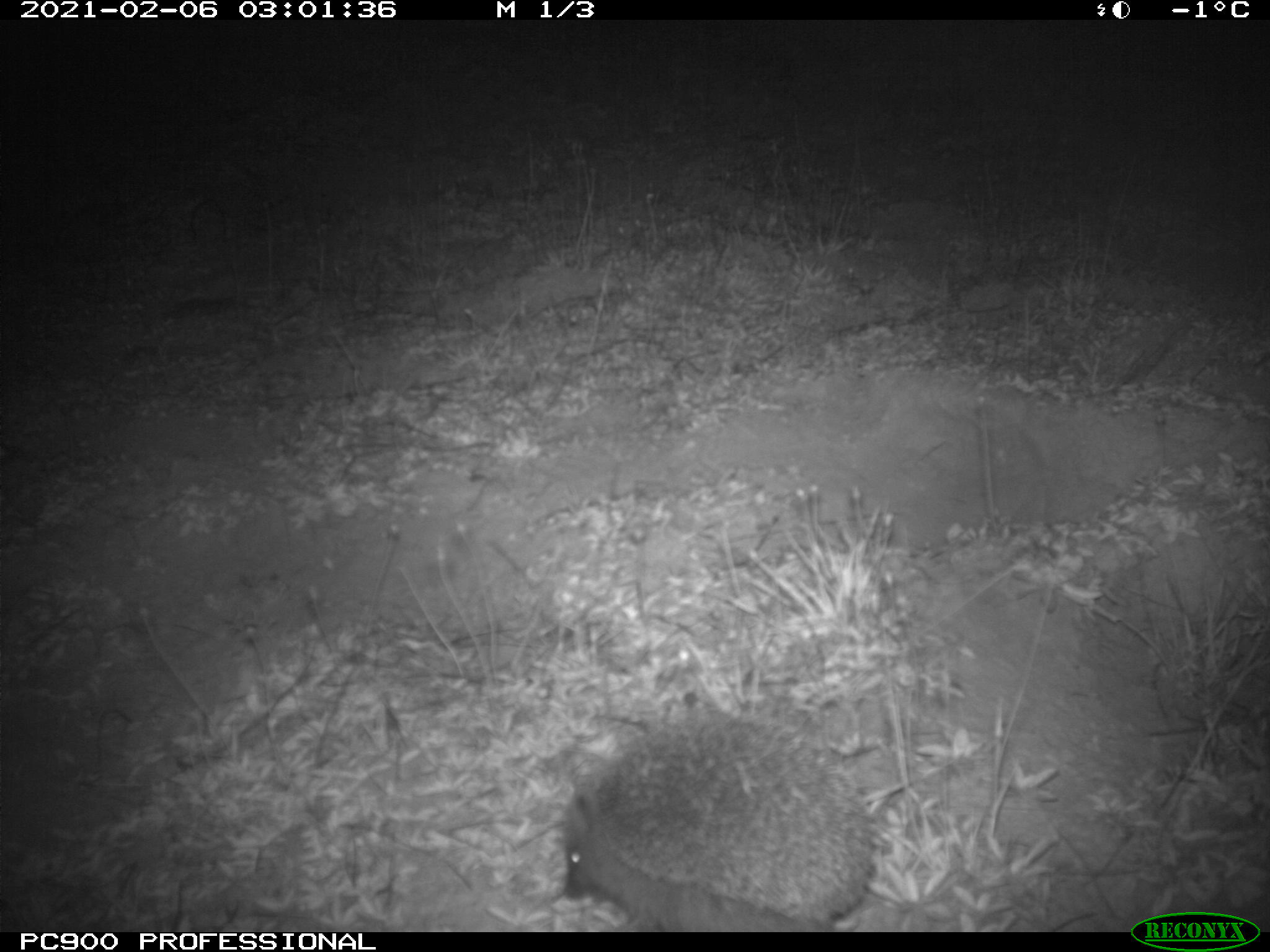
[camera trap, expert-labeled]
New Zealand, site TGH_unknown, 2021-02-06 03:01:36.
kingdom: Animalia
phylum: Chordata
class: Mammalia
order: Eulipotyphla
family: Erinaceidae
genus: Erinaceus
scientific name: Erinaceus europaeus europaeus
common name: european hedgehog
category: hedgehog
Hedgehog (european hedgehog) (Erinaceus europaeus europaeus).